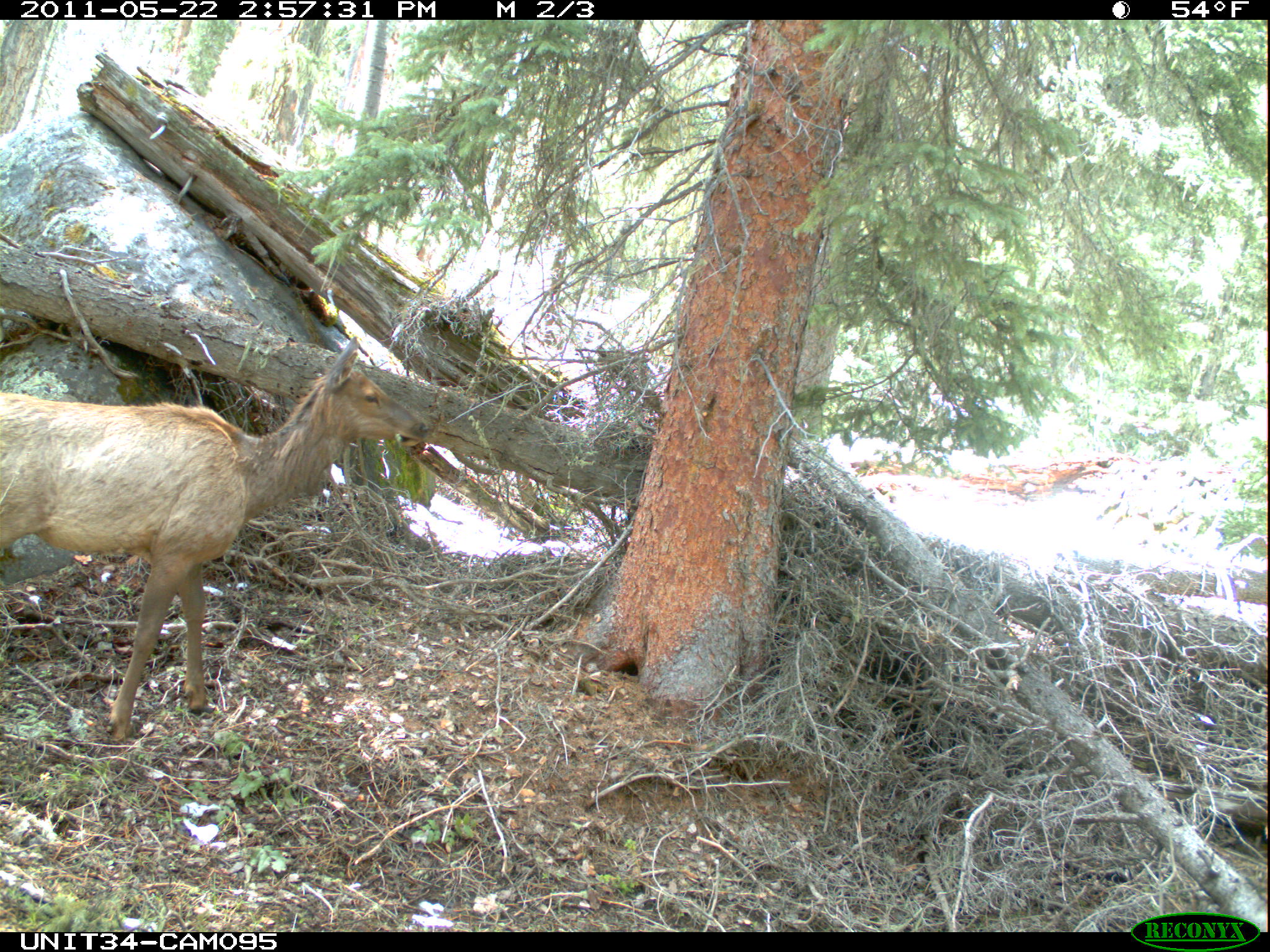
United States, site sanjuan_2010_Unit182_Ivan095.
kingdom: Animalia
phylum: Chordata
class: Mammalia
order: Artiodactyla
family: Cervidae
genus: Cervus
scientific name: Cervus elaphus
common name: red deer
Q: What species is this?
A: Cervus elaphus (red deer).